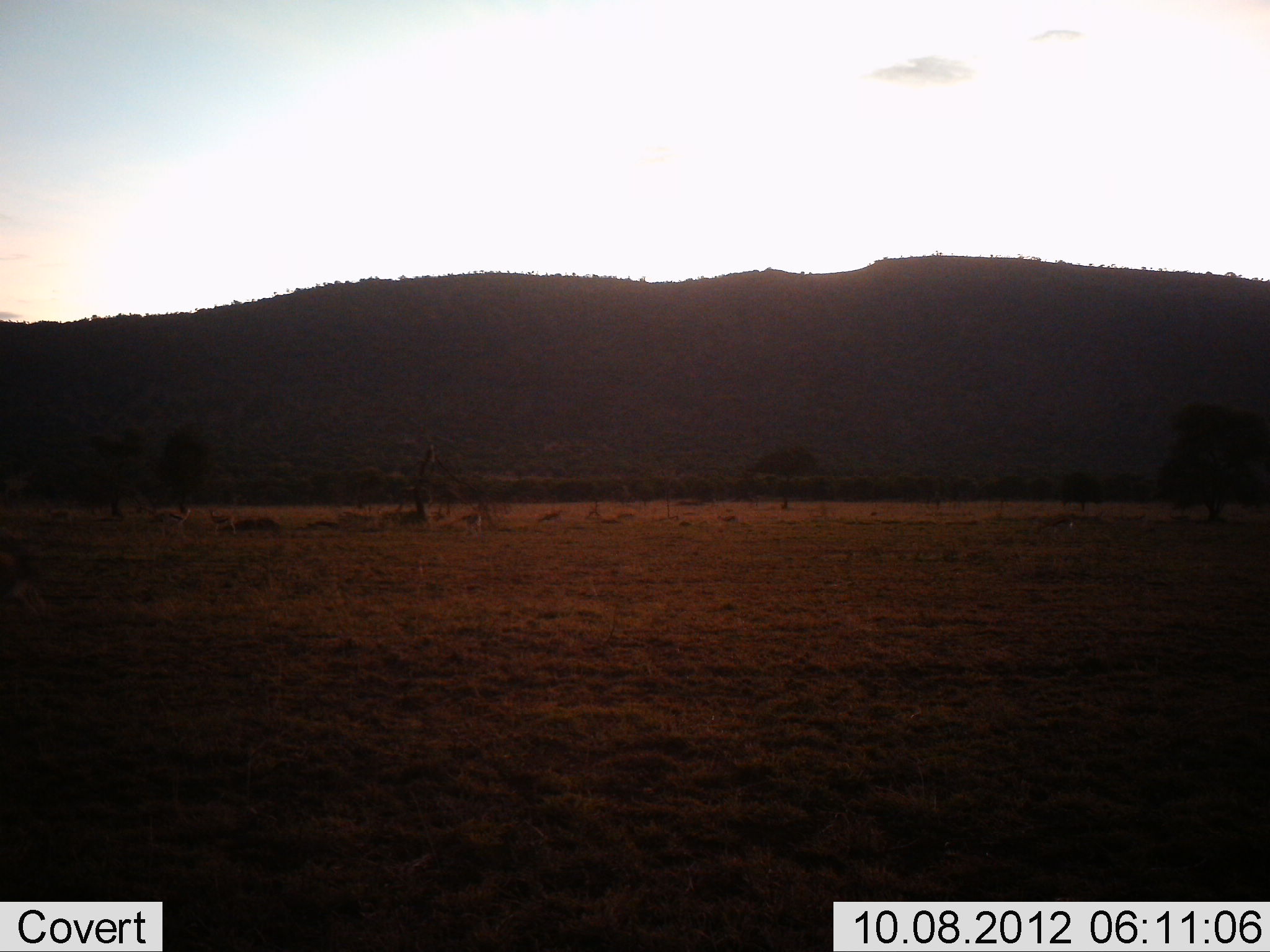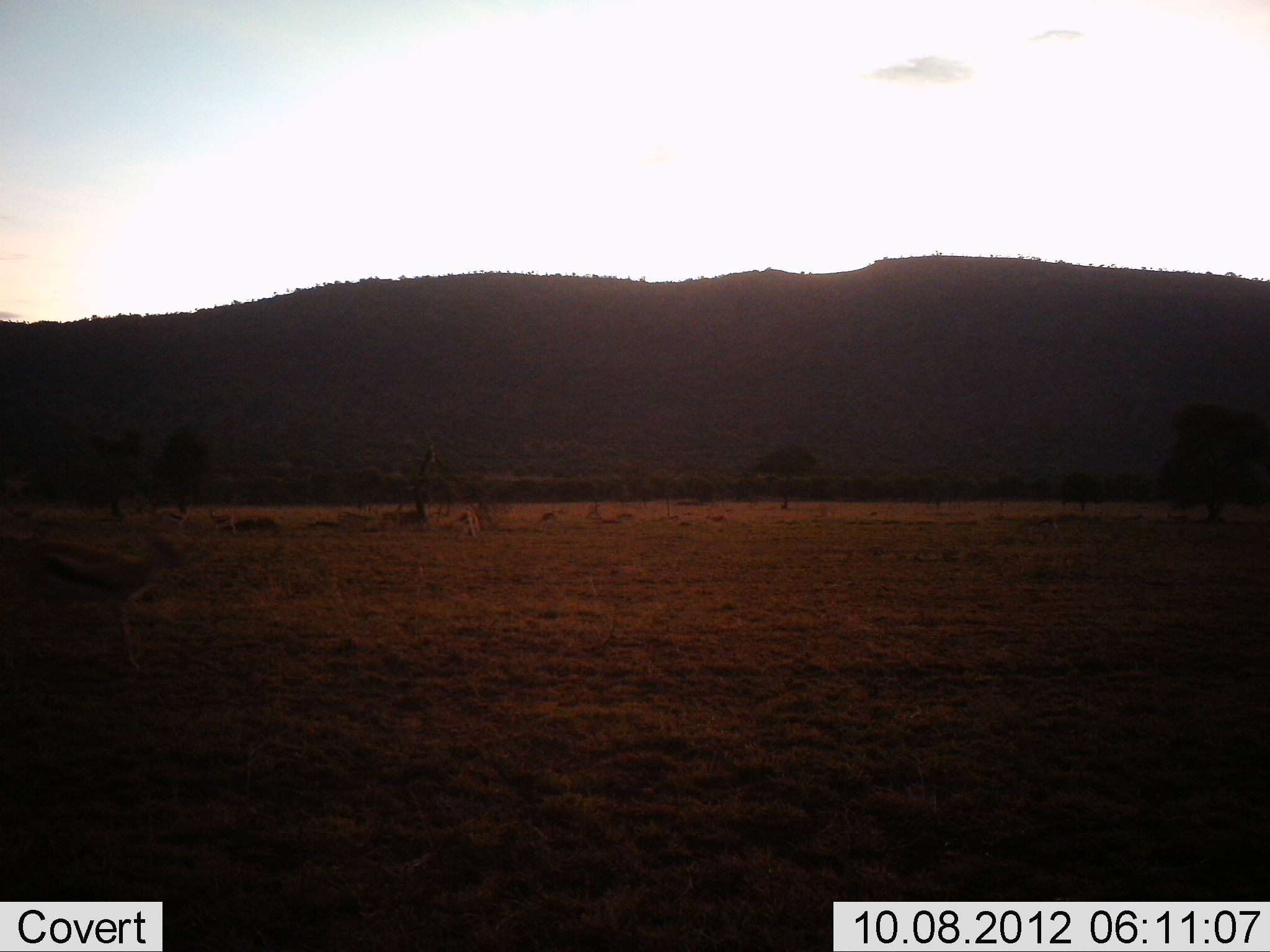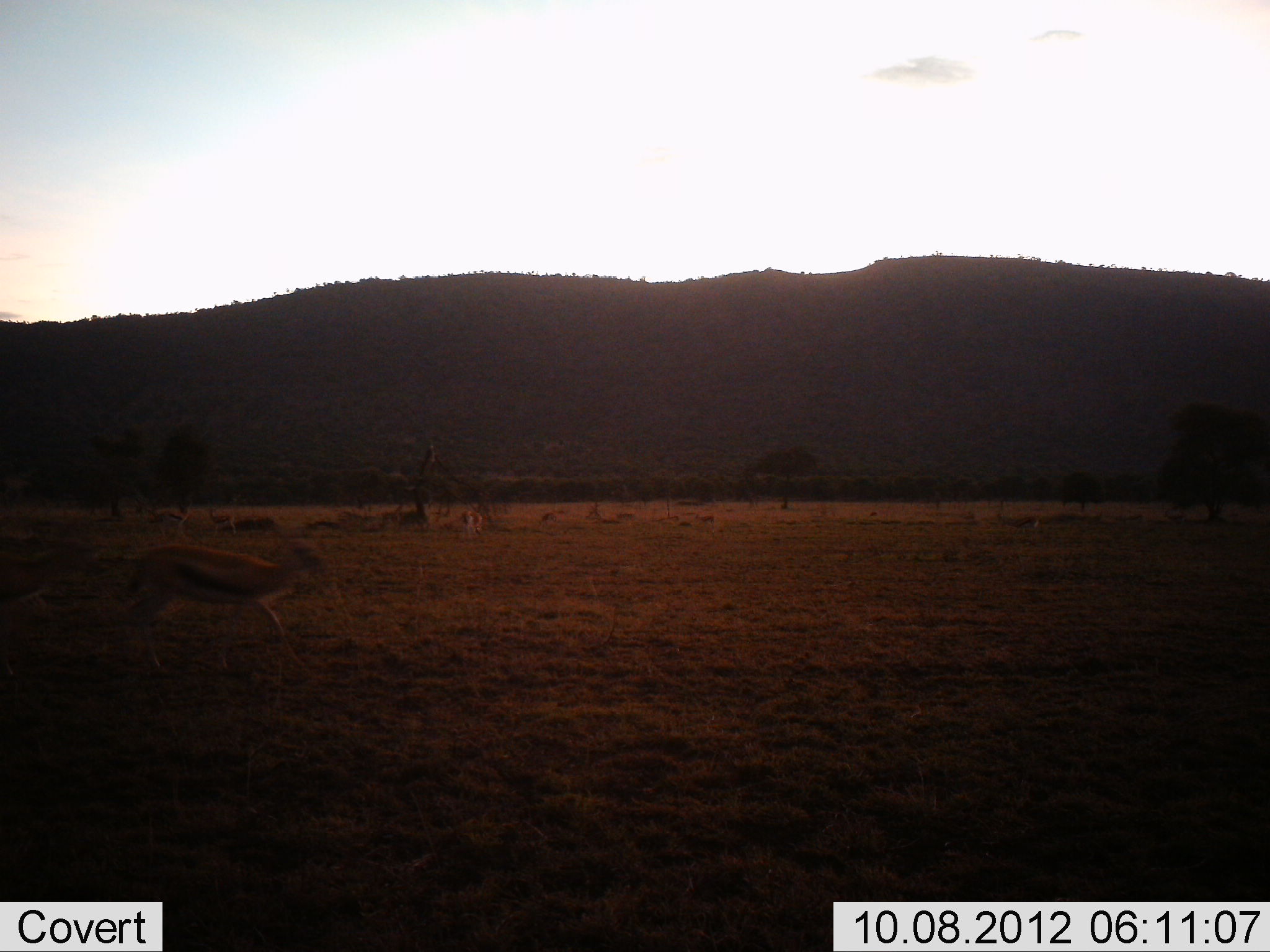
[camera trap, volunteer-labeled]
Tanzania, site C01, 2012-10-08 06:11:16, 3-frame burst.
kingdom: Animalia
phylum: Chordata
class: Mammalia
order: Artiodactyla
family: Bovidae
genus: Eudorcas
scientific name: Eudorcas thomsonii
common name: thomson's gazelle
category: gazellethomsons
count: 5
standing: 40%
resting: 0%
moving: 100%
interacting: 0%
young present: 0%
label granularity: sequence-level